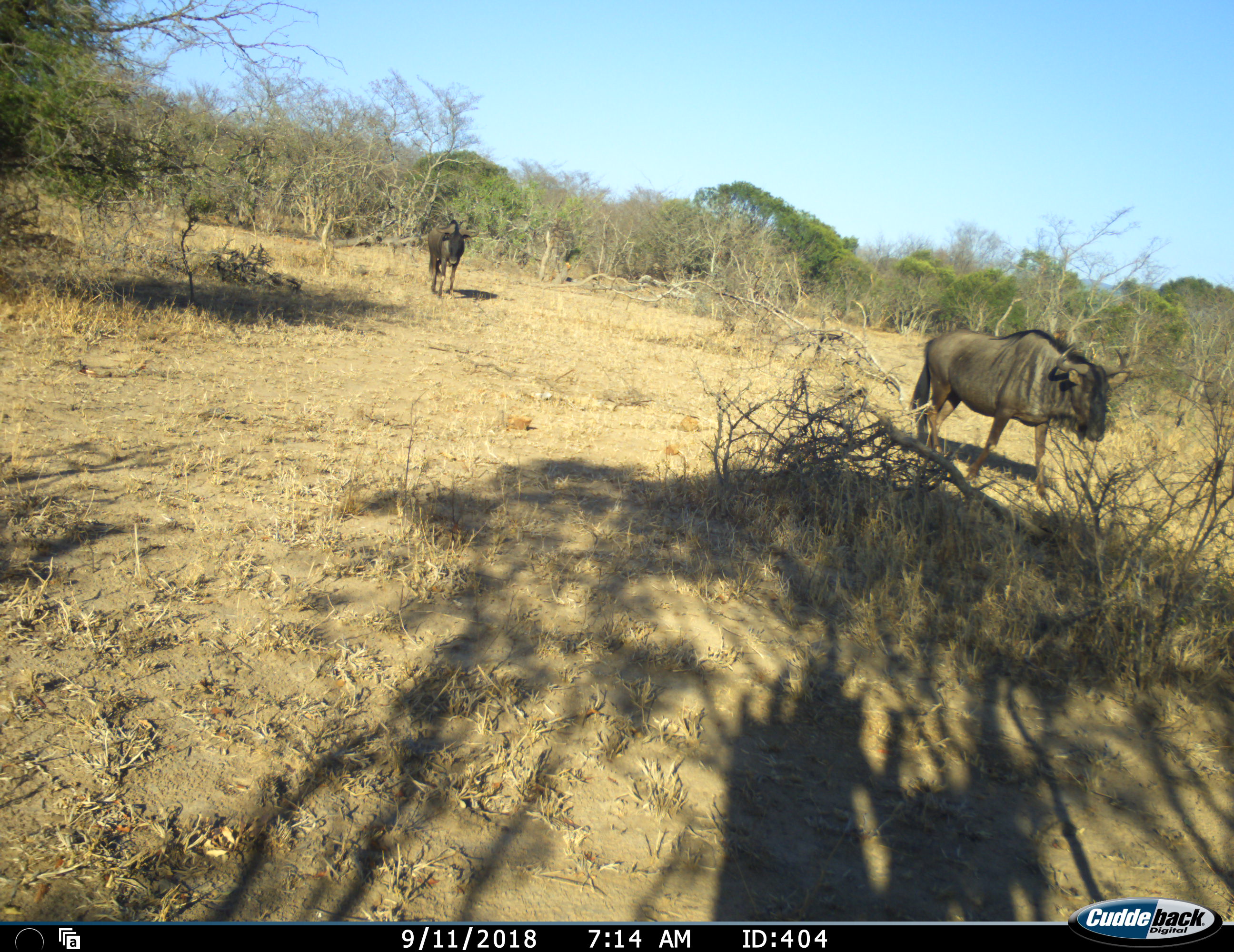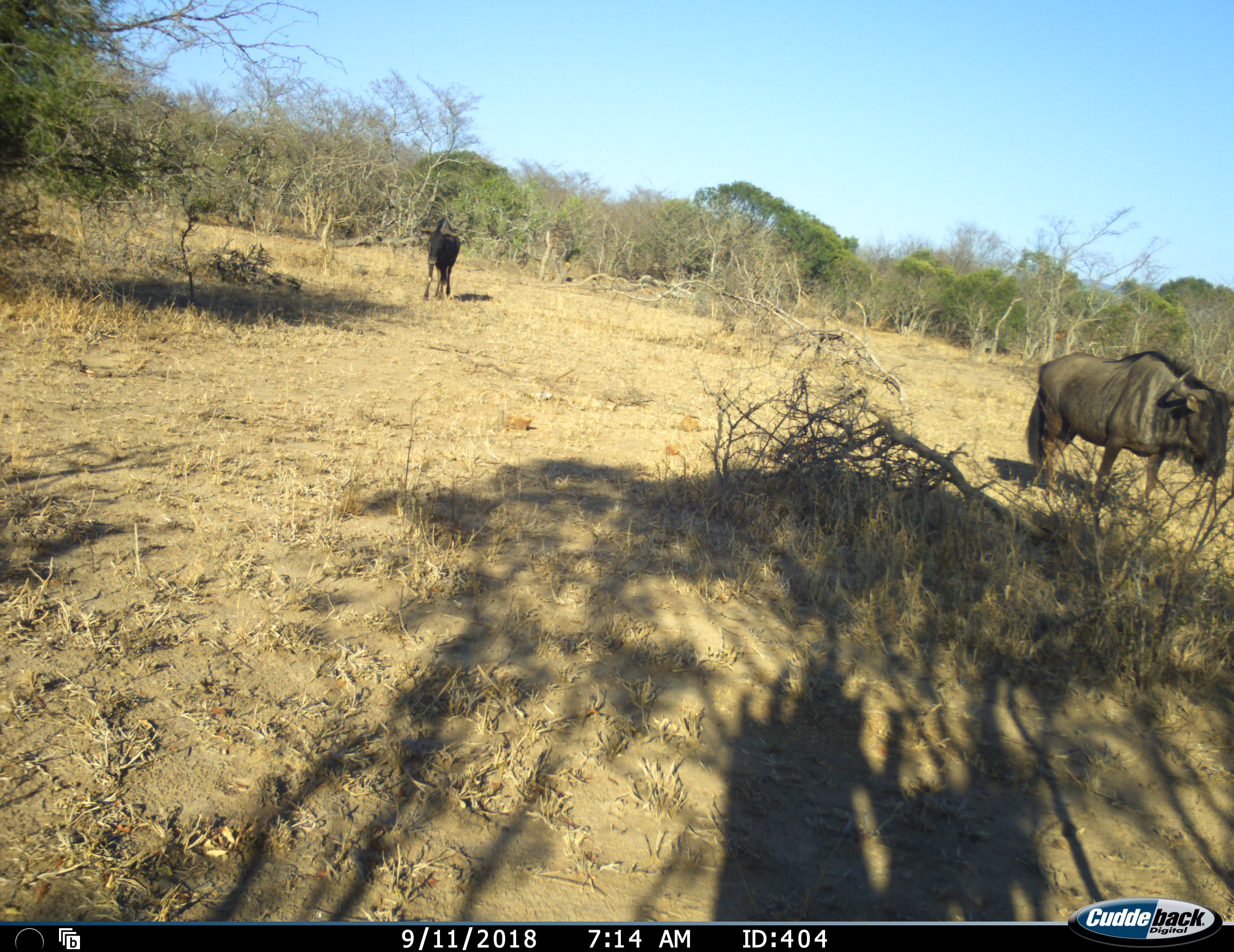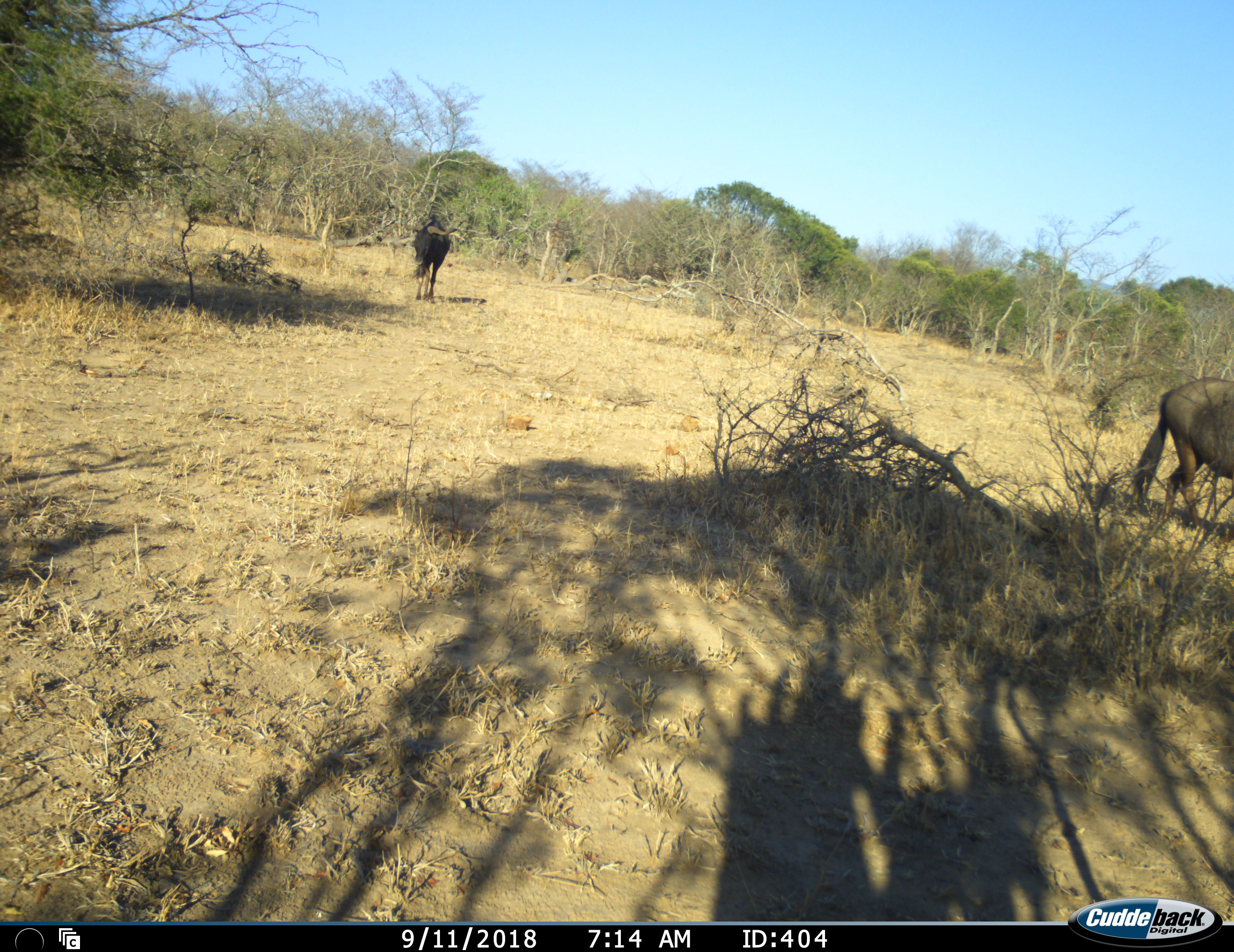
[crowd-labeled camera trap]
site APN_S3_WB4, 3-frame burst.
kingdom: Animalia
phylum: Chordata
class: Mammalia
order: Artiodactyla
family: Bovidae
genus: Connochaetes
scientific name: Connochaetes taurinus taurinus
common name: blue wildebeest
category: wildebeestblue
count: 2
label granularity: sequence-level